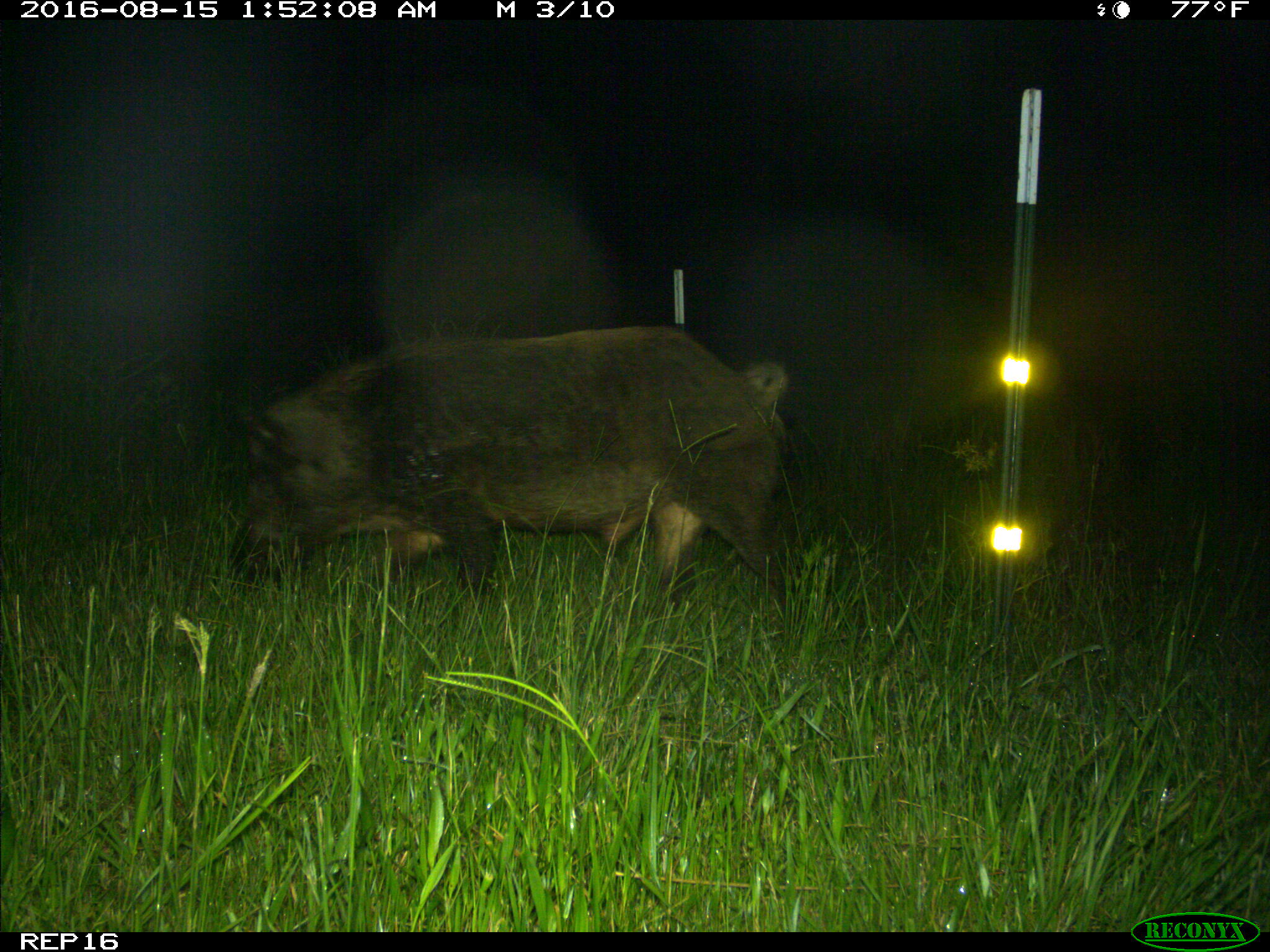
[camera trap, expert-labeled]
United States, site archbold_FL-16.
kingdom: Animalia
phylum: Chordata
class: Mammalia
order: Artiodactyla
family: Suidae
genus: Sus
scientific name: Sus scrofa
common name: wild boar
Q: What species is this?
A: Sus scrofa (wild boar).